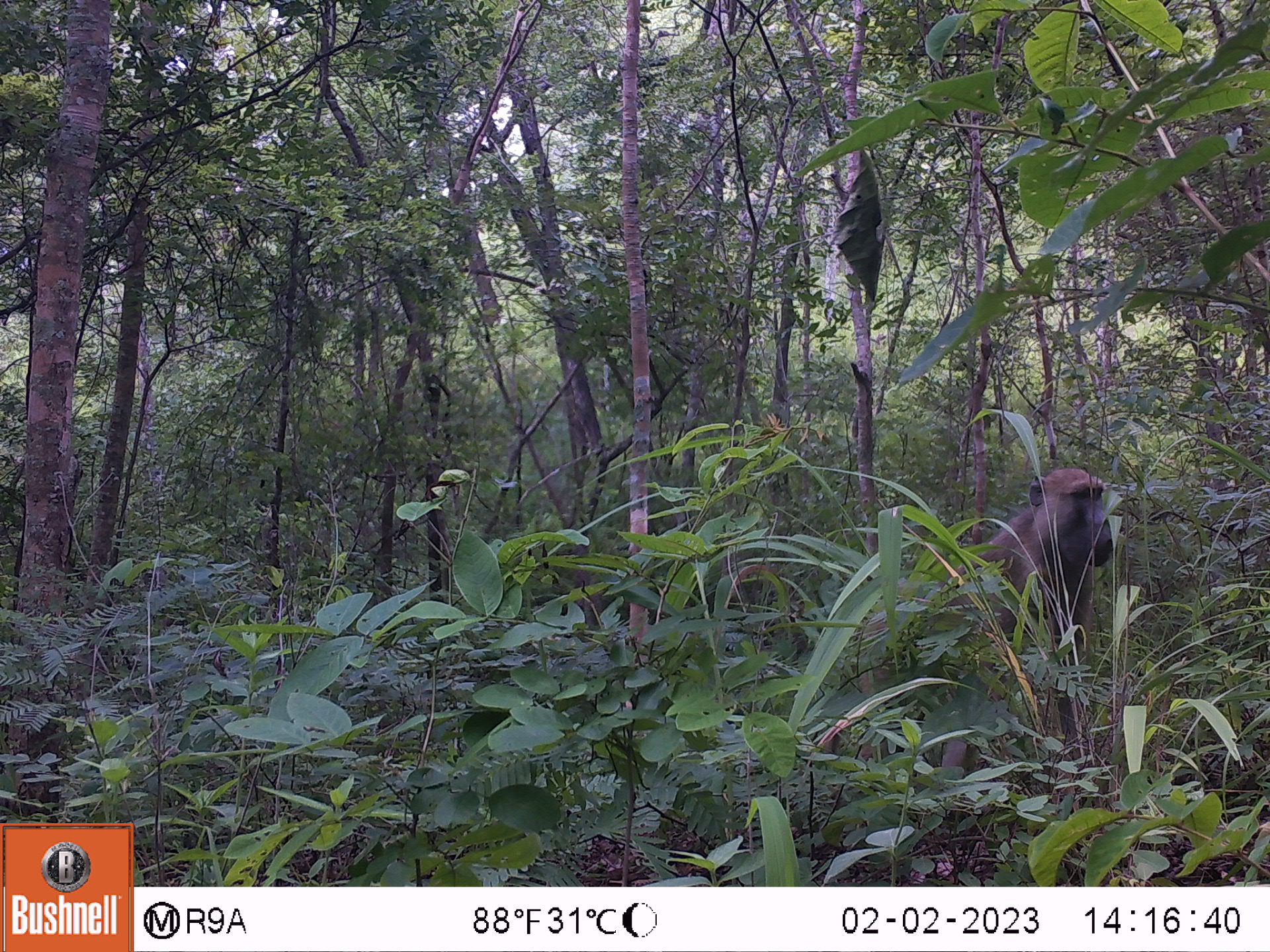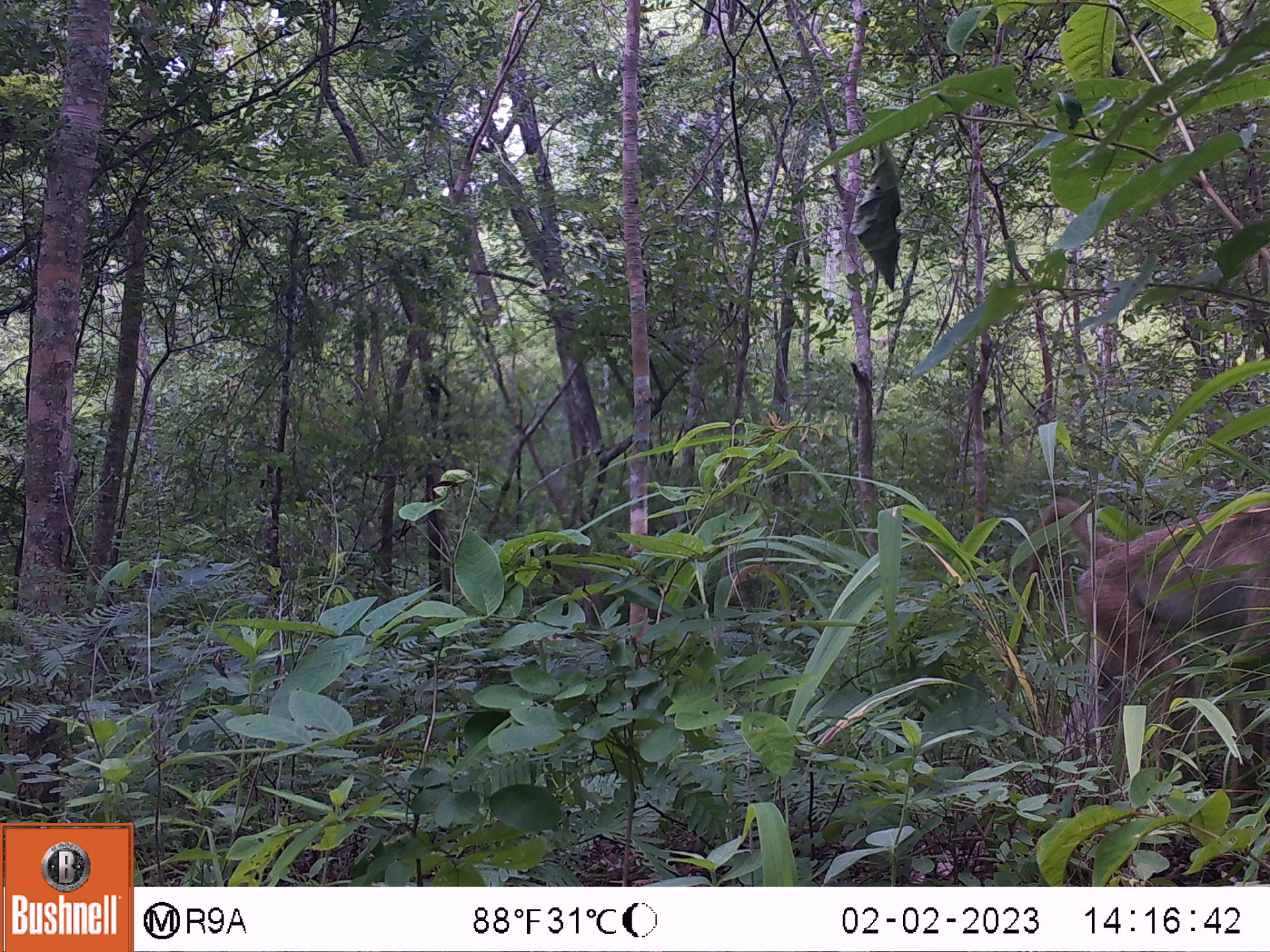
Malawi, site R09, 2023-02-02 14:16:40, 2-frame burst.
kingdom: Animalia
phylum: Chordata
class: Mammalia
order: Primates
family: Cercopithecidae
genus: Papio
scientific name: Papio cynocephalus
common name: yellow baboon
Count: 1.